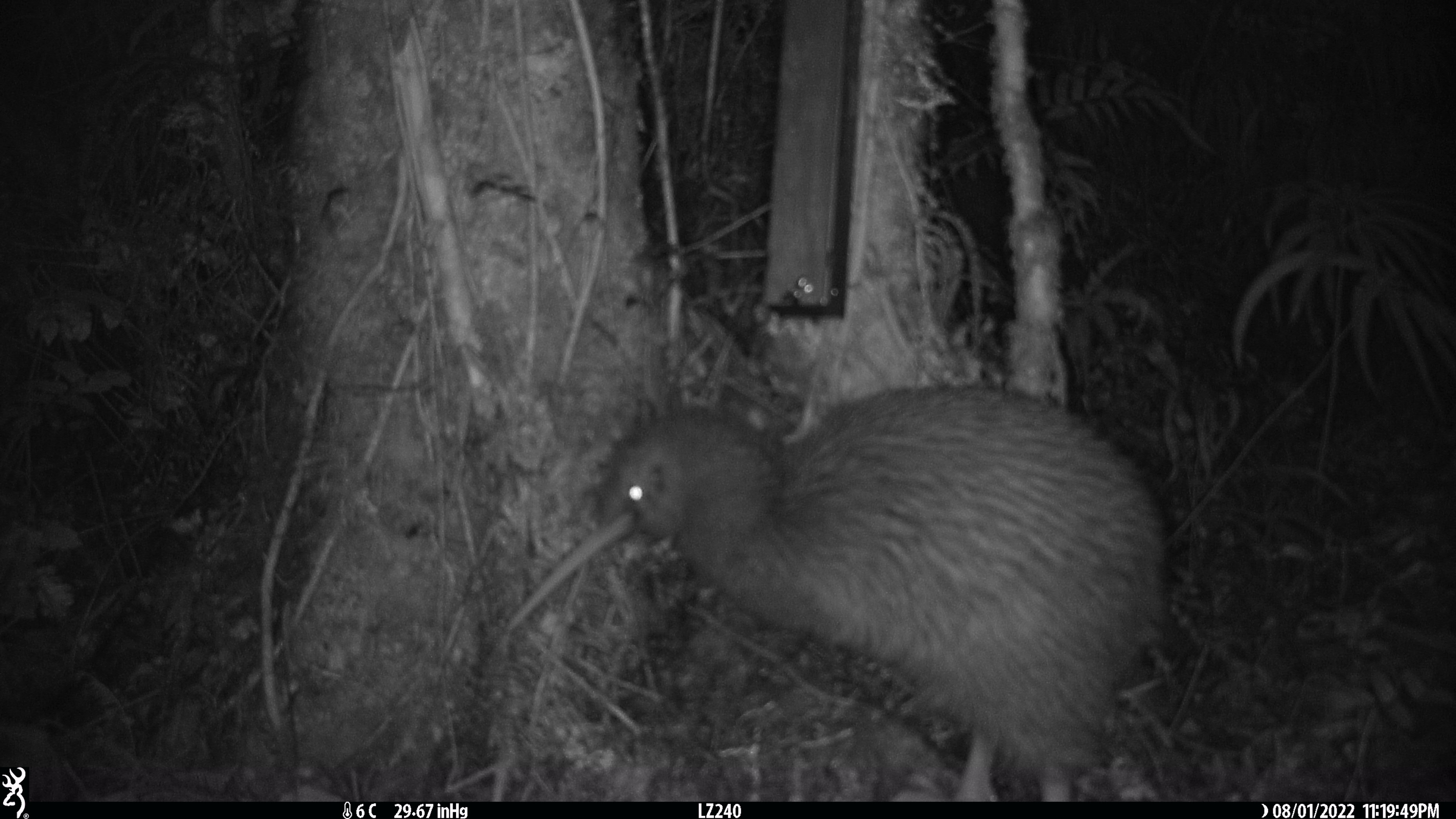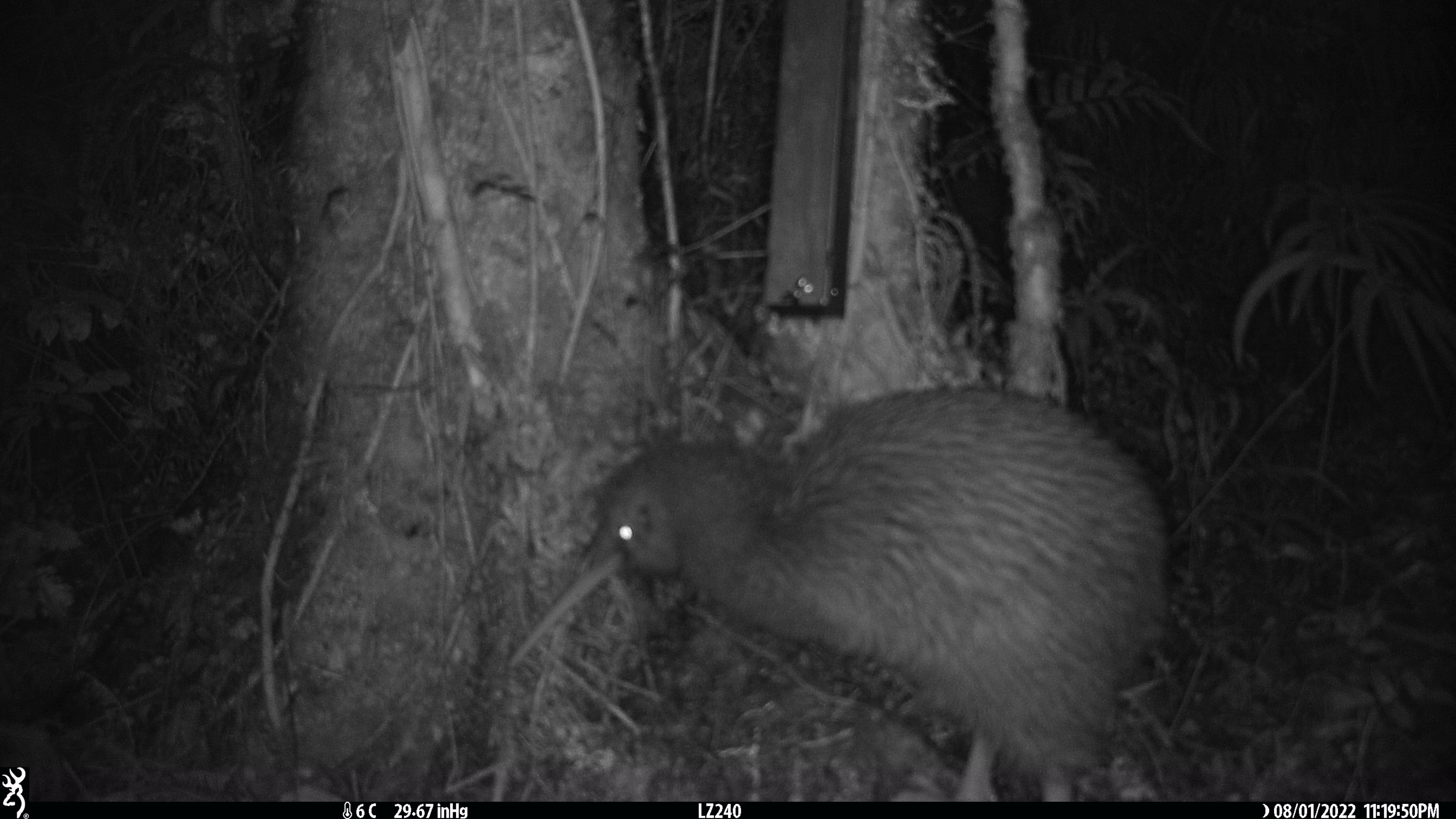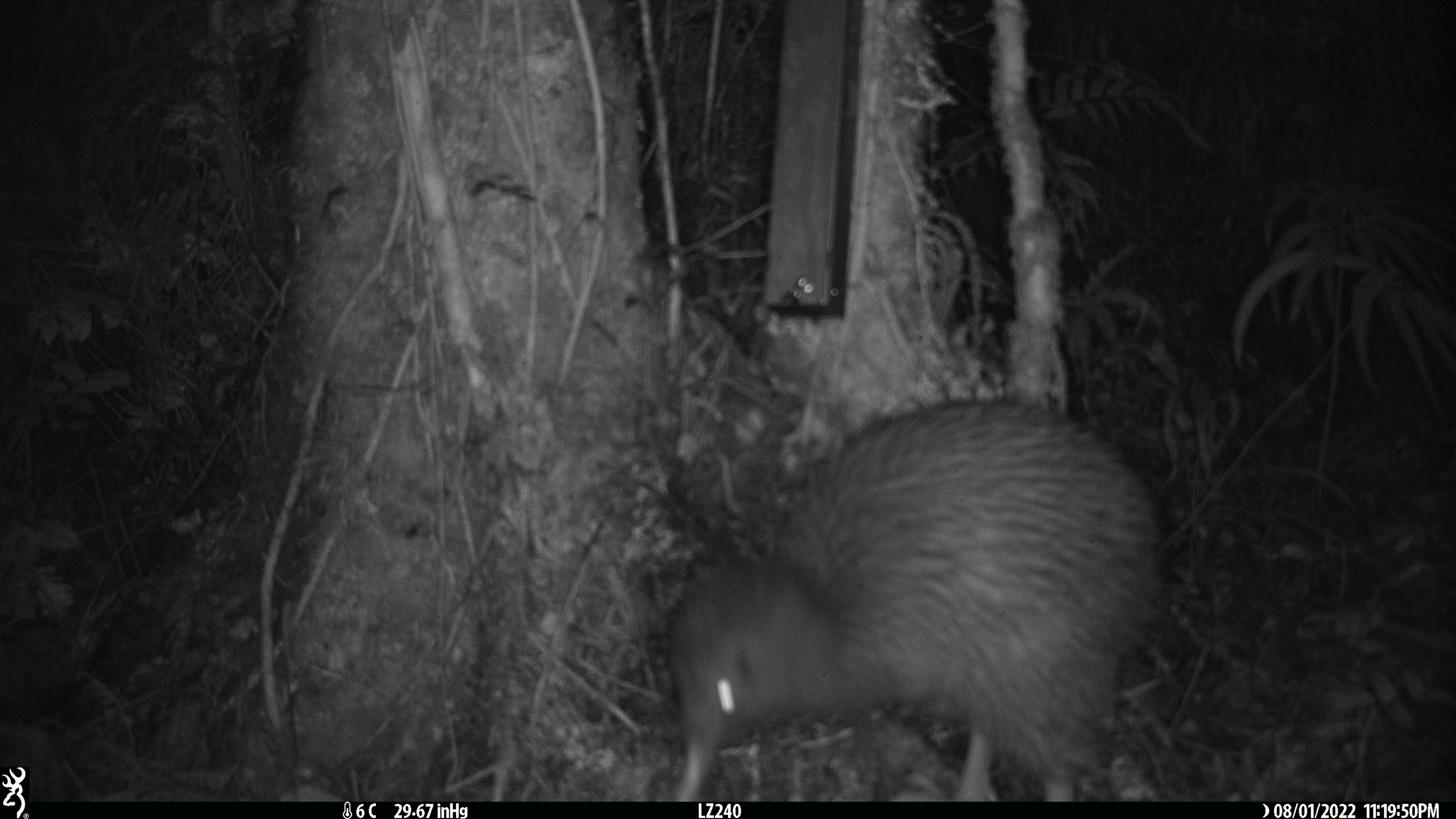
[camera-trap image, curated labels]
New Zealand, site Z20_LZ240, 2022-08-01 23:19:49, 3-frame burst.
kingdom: Animalia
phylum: Chordata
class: Aves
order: Apterygiformes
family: Apterygidae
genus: Apteryx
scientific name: Apteryx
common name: kiwi